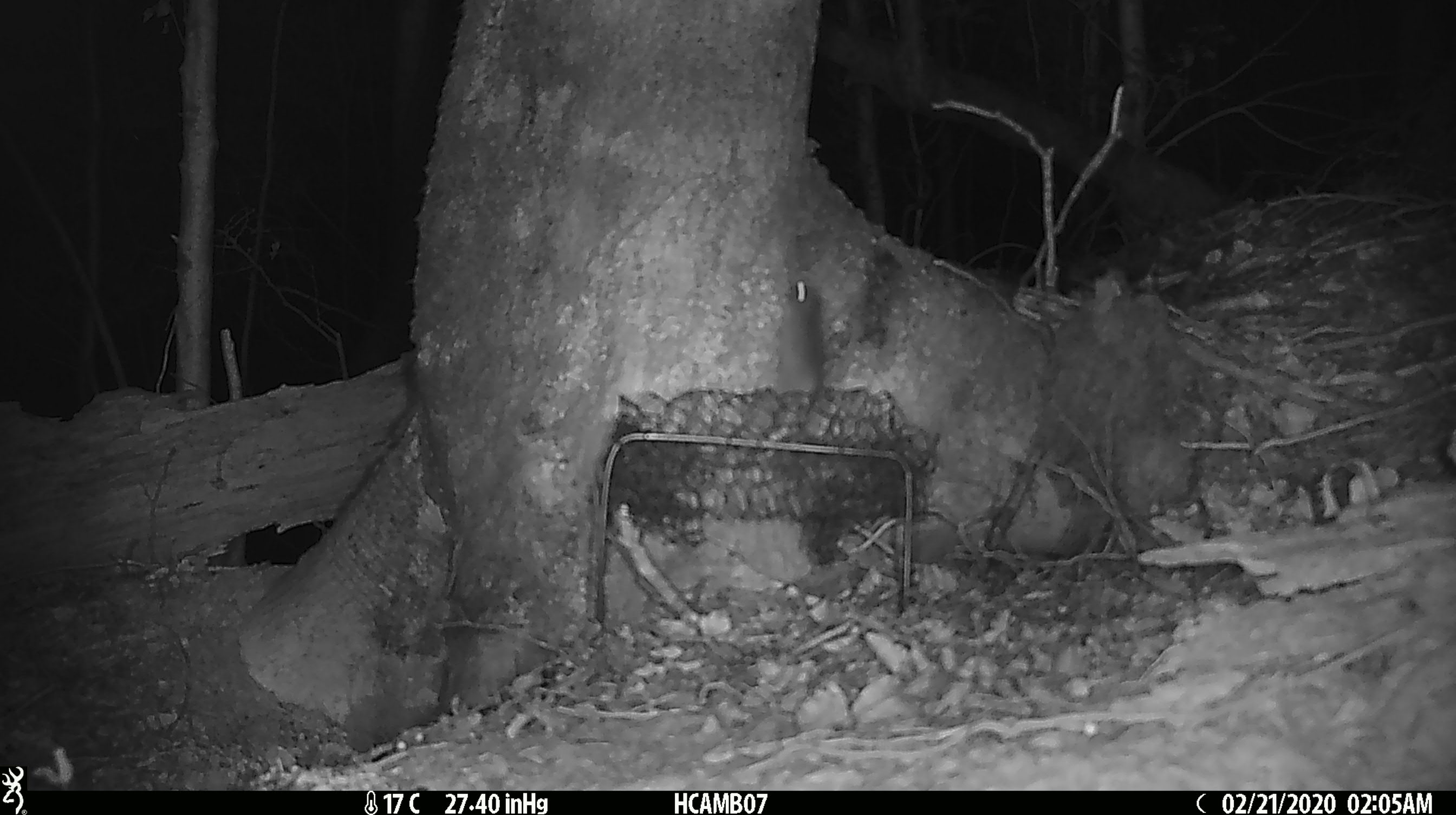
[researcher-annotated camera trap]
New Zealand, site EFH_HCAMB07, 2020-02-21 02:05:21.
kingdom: Animalia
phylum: Chordata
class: Mammalia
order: Rodentia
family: Muridae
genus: Mus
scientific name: Mus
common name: mouse